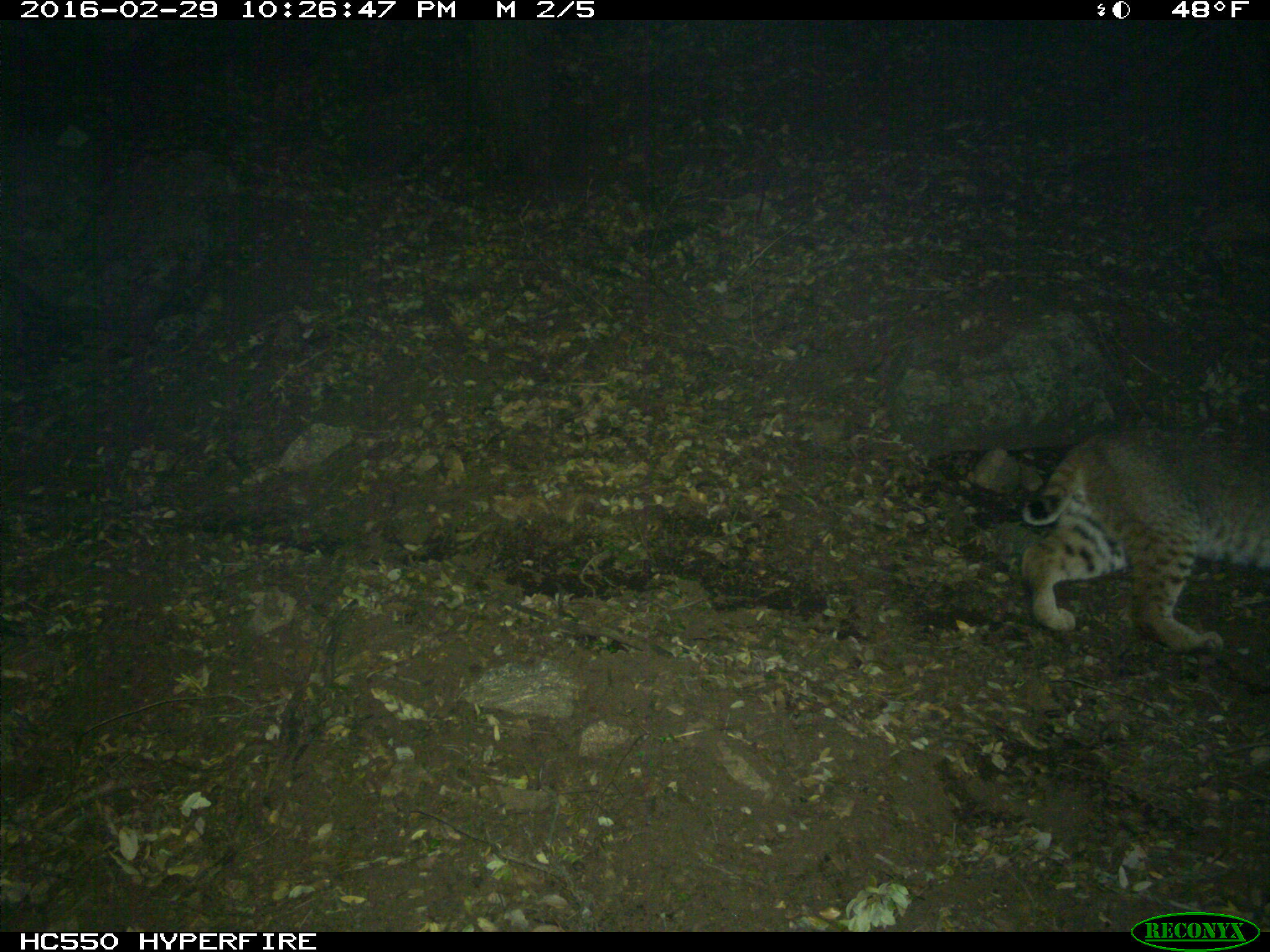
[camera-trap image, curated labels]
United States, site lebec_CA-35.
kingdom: Animalia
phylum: Chordata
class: Mammalia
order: Carnivora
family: Felidae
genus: Lynx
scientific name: Lynx rufus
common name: bobcat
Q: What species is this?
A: Lynx rufus (bobcat).